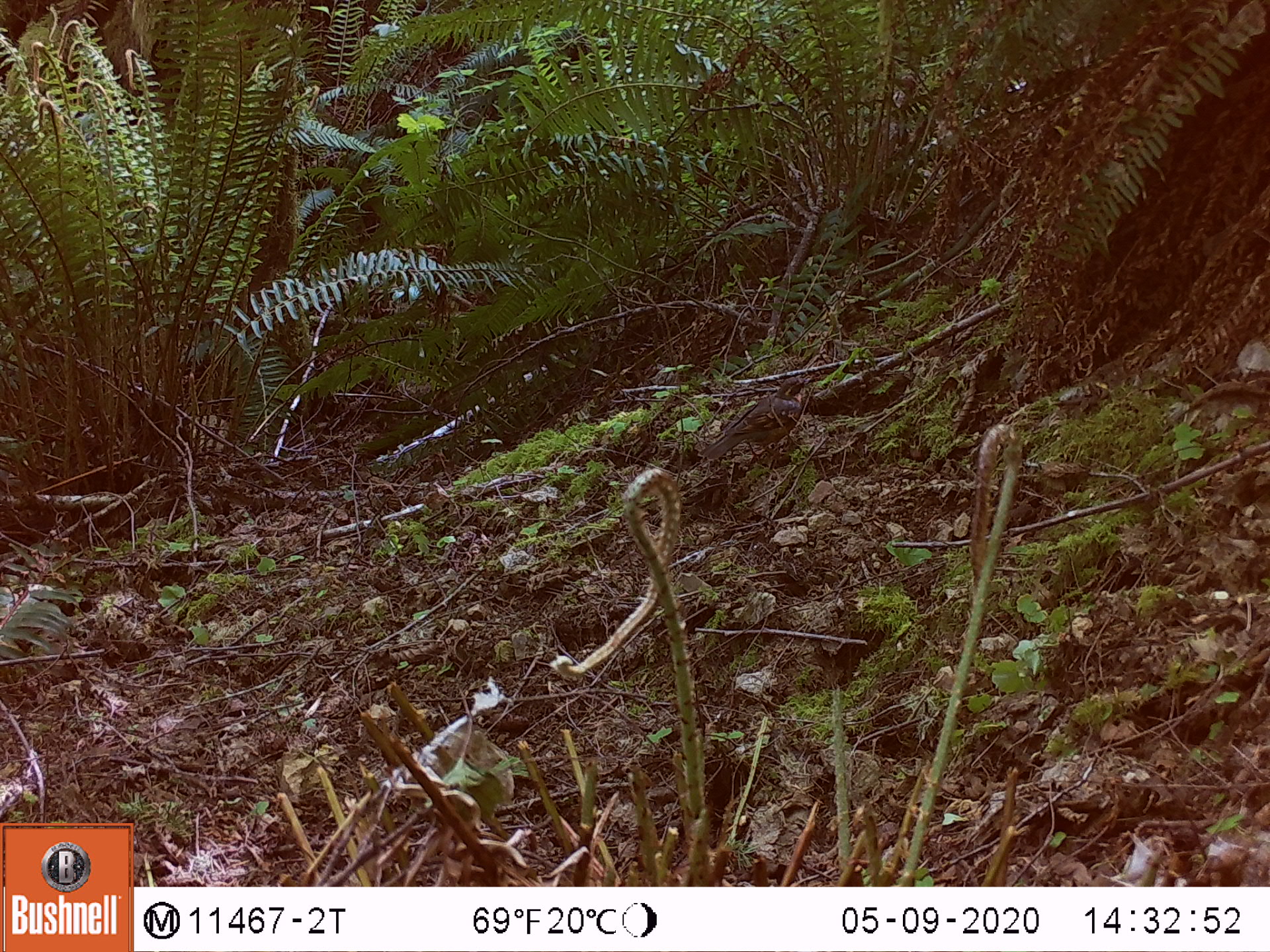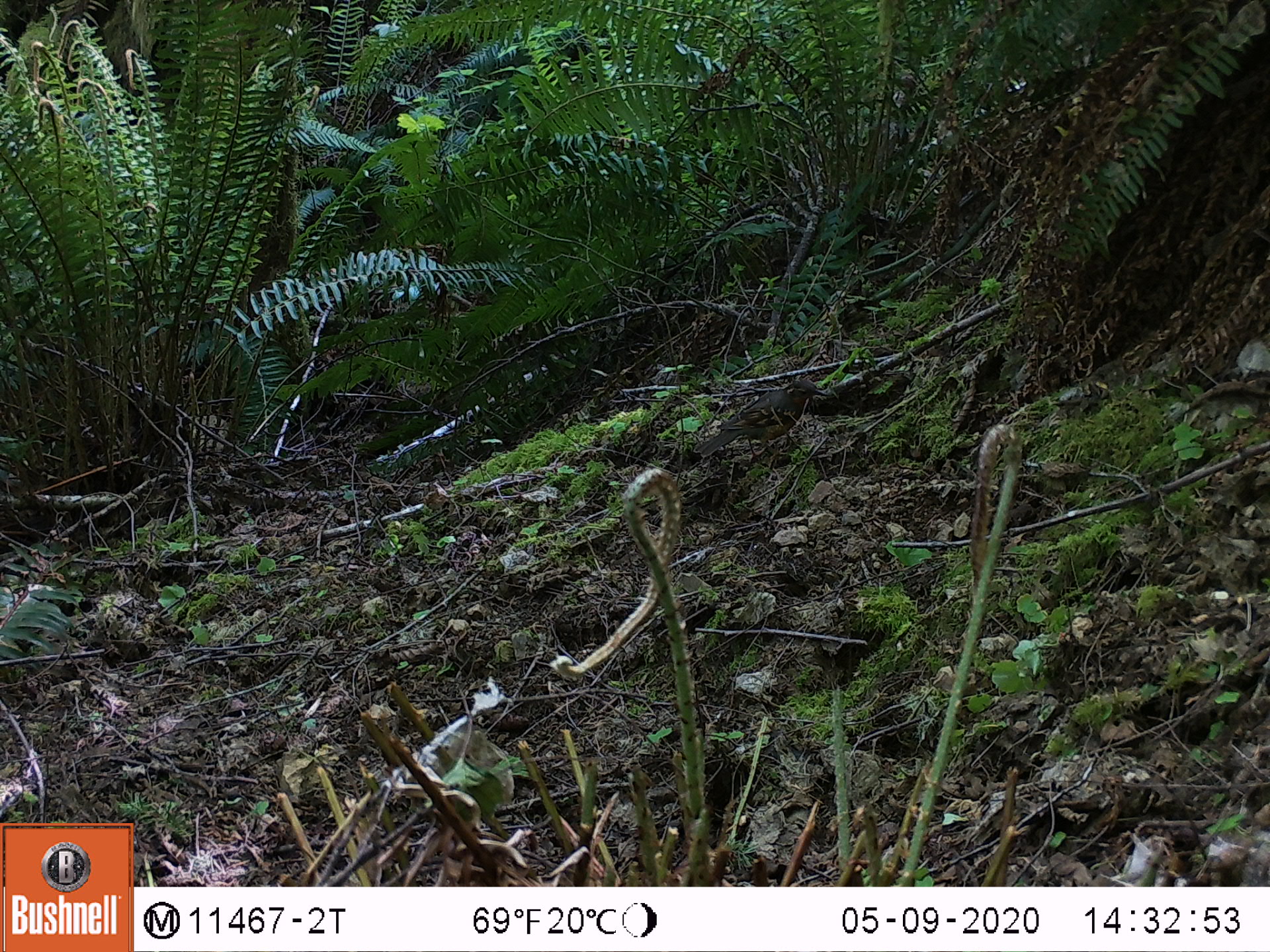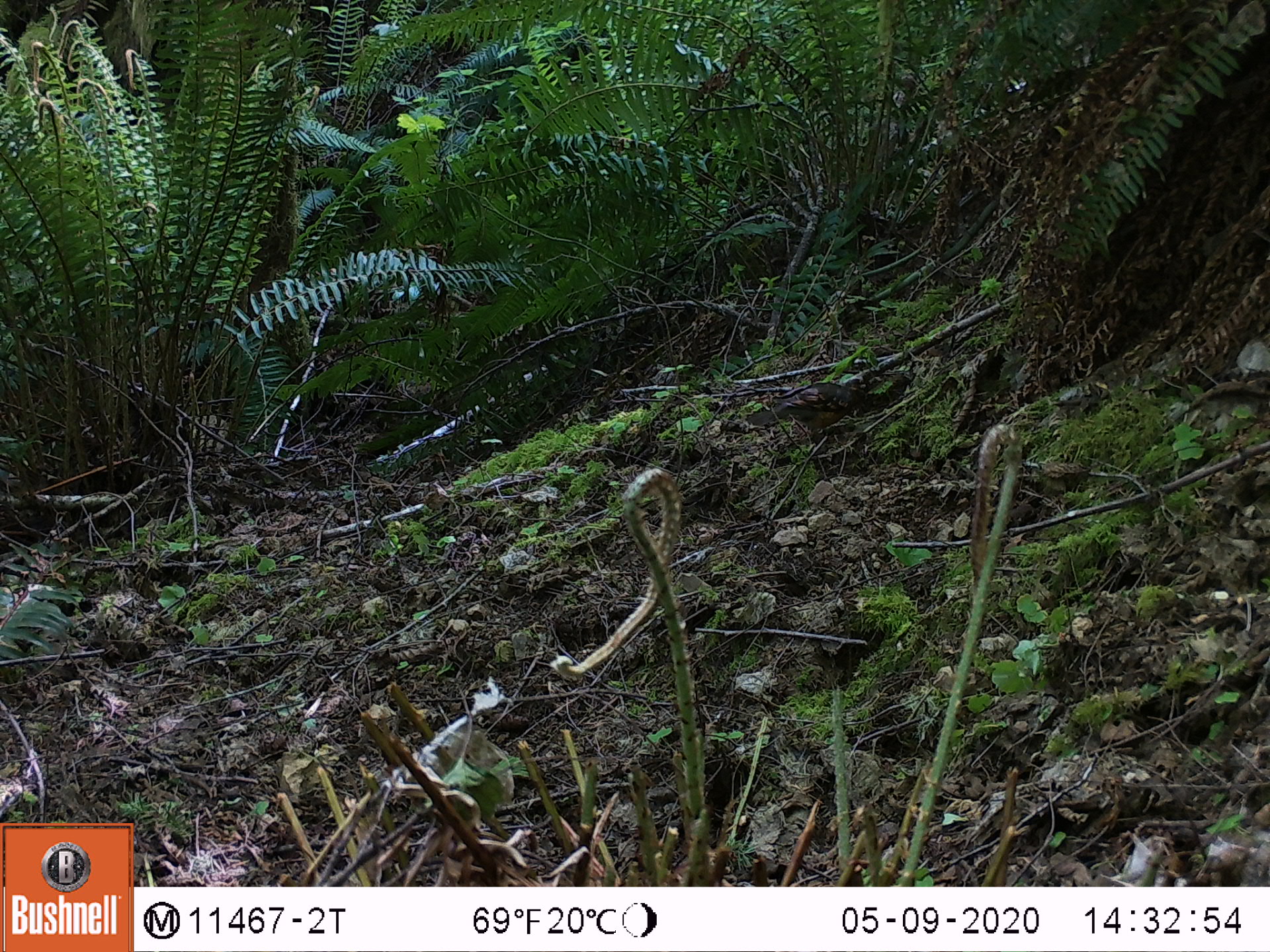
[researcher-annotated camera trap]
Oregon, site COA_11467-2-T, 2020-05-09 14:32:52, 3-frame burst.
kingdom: Animalia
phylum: Chordata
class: Aves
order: Passeriformes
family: Turdidae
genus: Ixoreus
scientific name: Ixoreus naevius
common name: varied thrush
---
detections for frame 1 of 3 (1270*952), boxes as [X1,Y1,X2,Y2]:
varied thrush: [697,373,810,465]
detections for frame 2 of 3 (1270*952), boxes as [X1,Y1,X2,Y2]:
varied thrush: [693,371,810,465]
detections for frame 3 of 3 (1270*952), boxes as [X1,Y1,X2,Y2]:
varied thrush: [754,371,874,444]